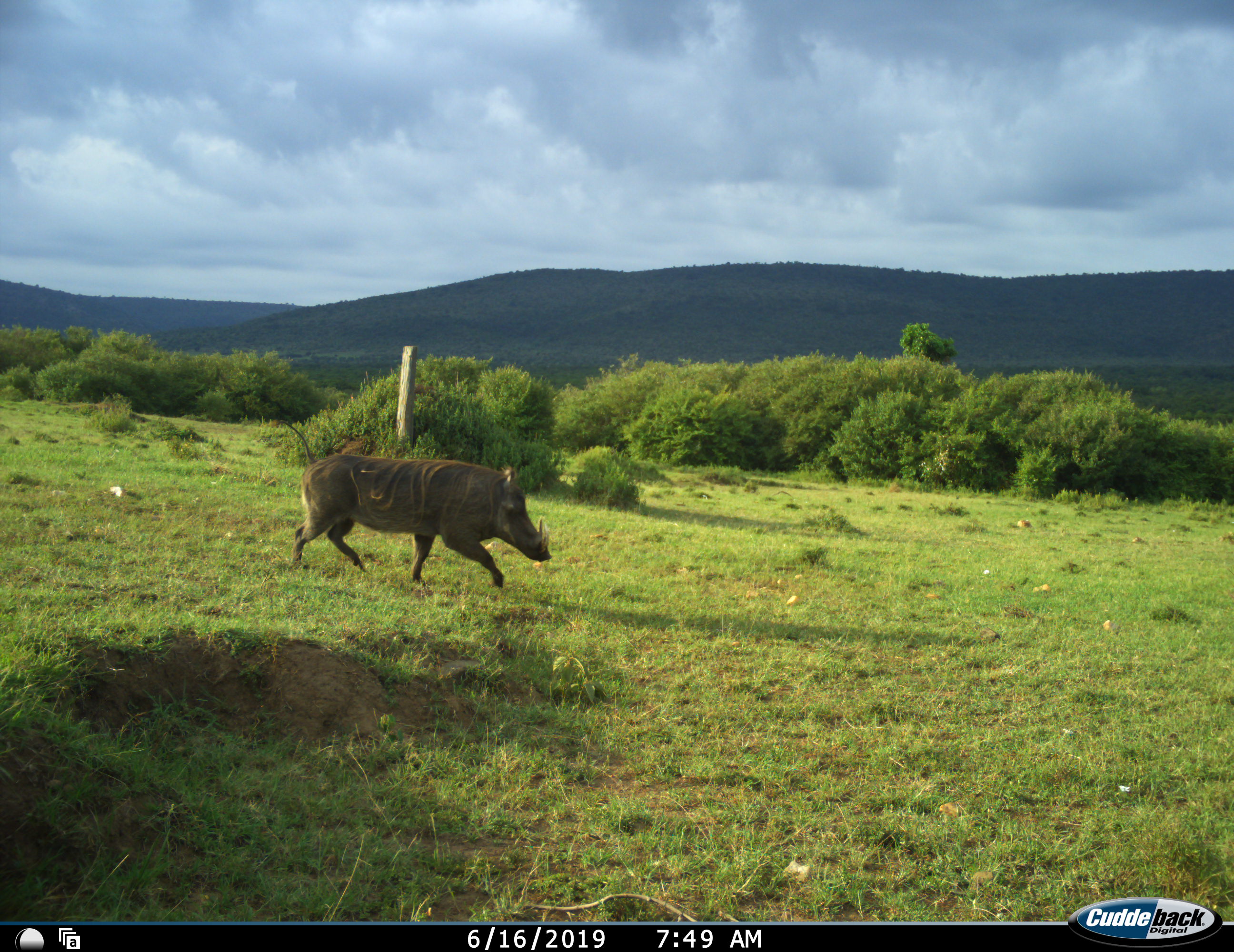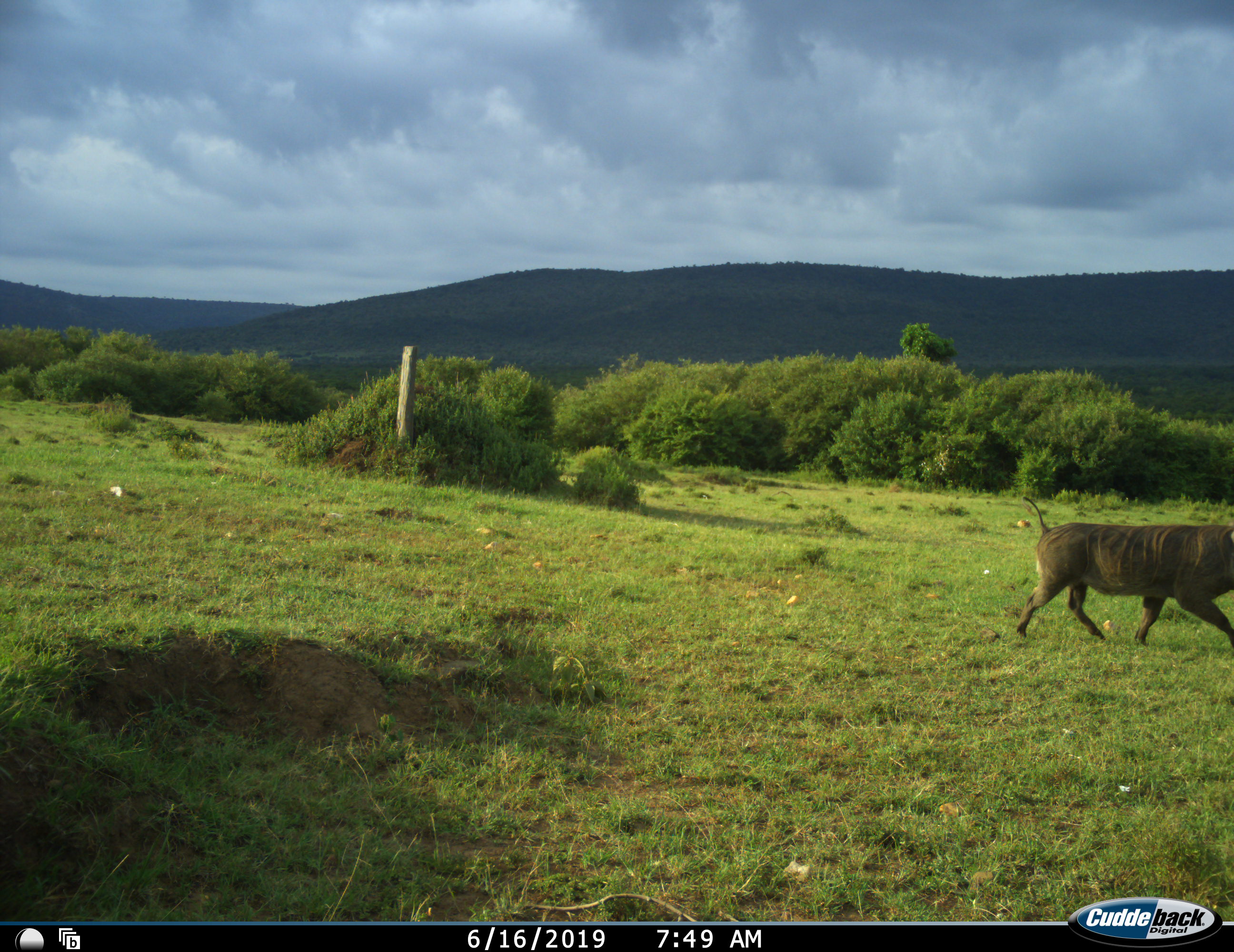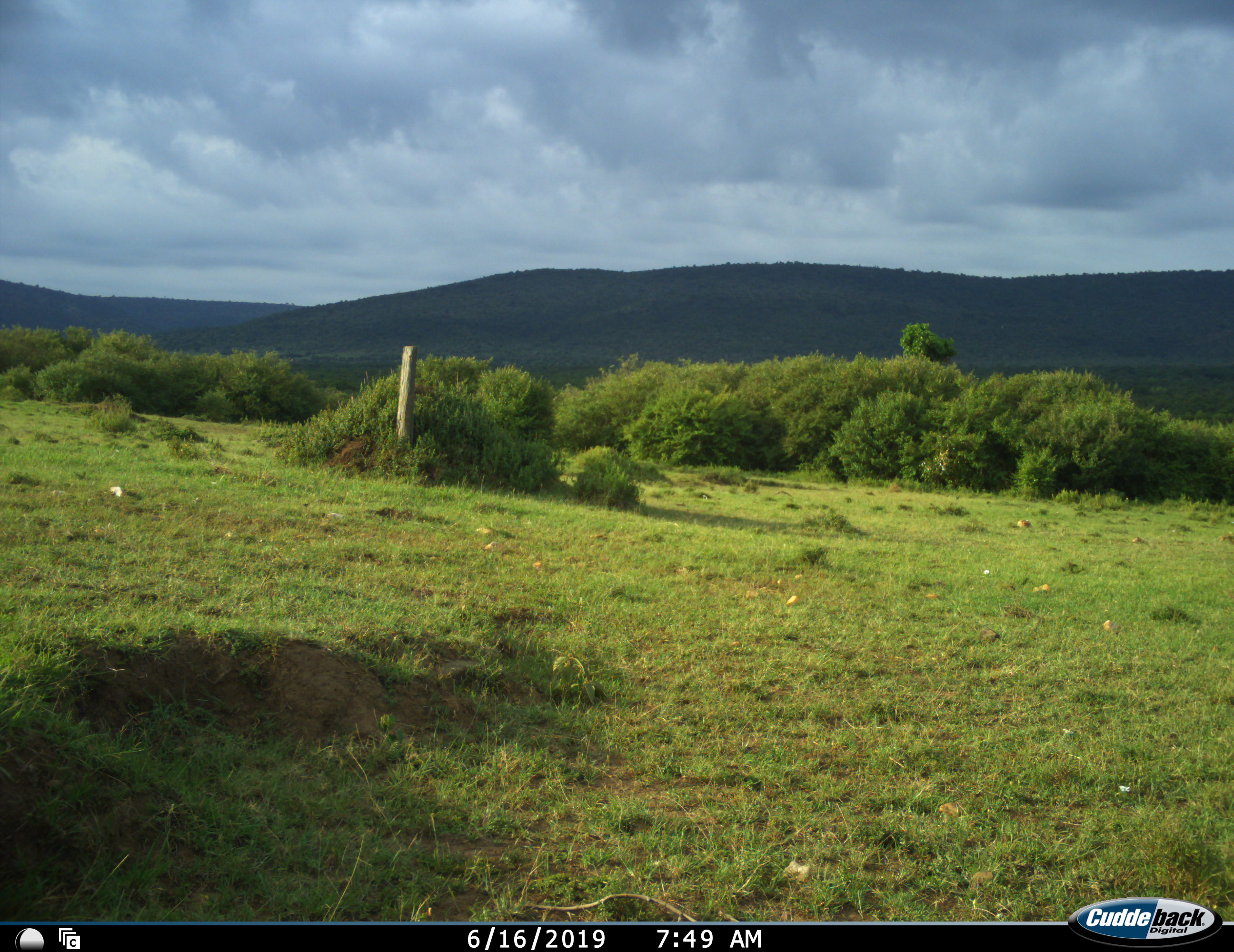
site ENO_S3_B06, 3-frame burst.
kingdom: Animalia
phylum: Chordata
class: Mammalia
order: Artiodactyla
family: Suidae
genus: Phacochoerus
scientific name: Phacochoerus africanus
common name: warthog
Warthog (Phacochoerus africanus), count 1. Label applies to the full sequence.